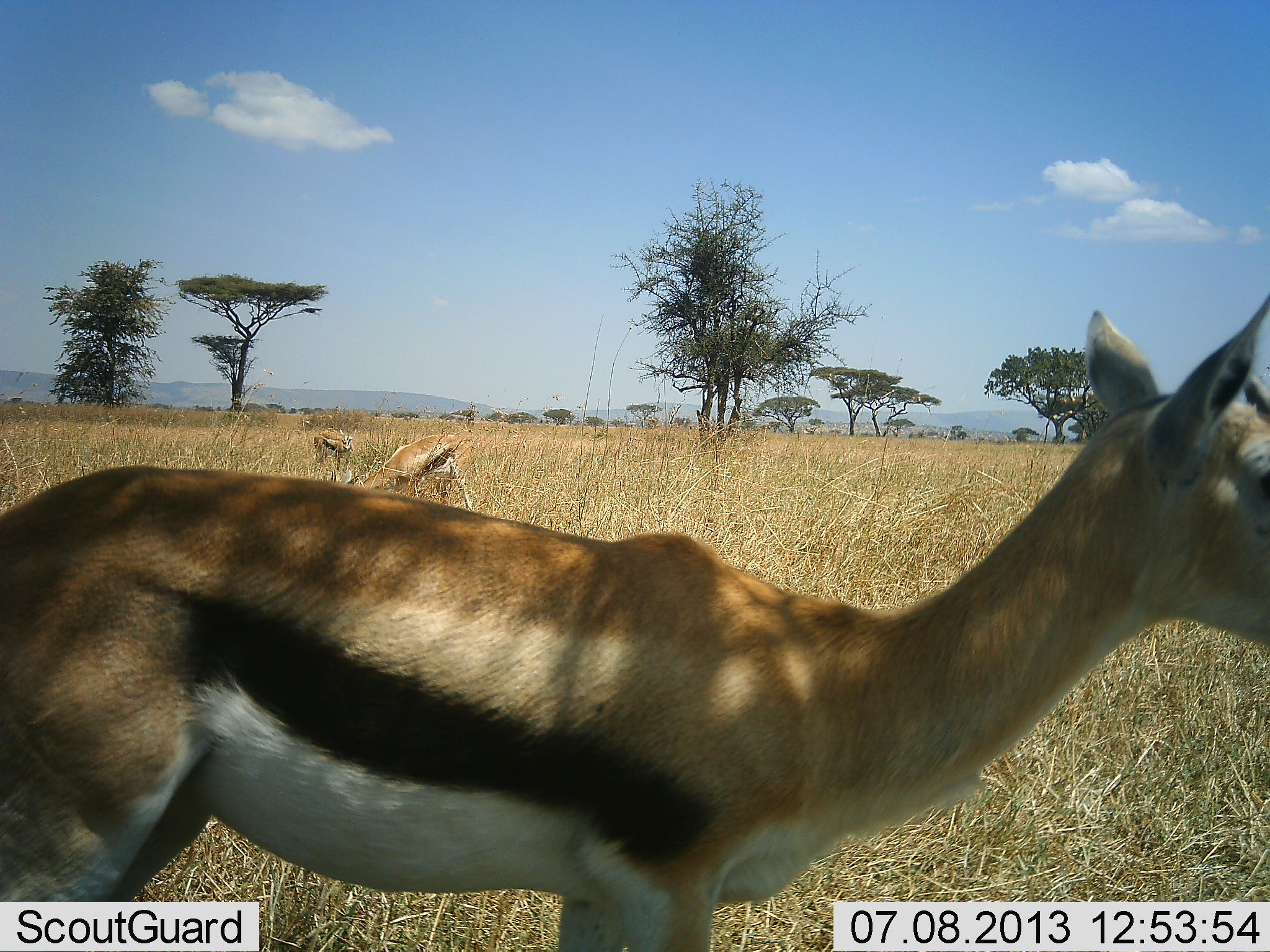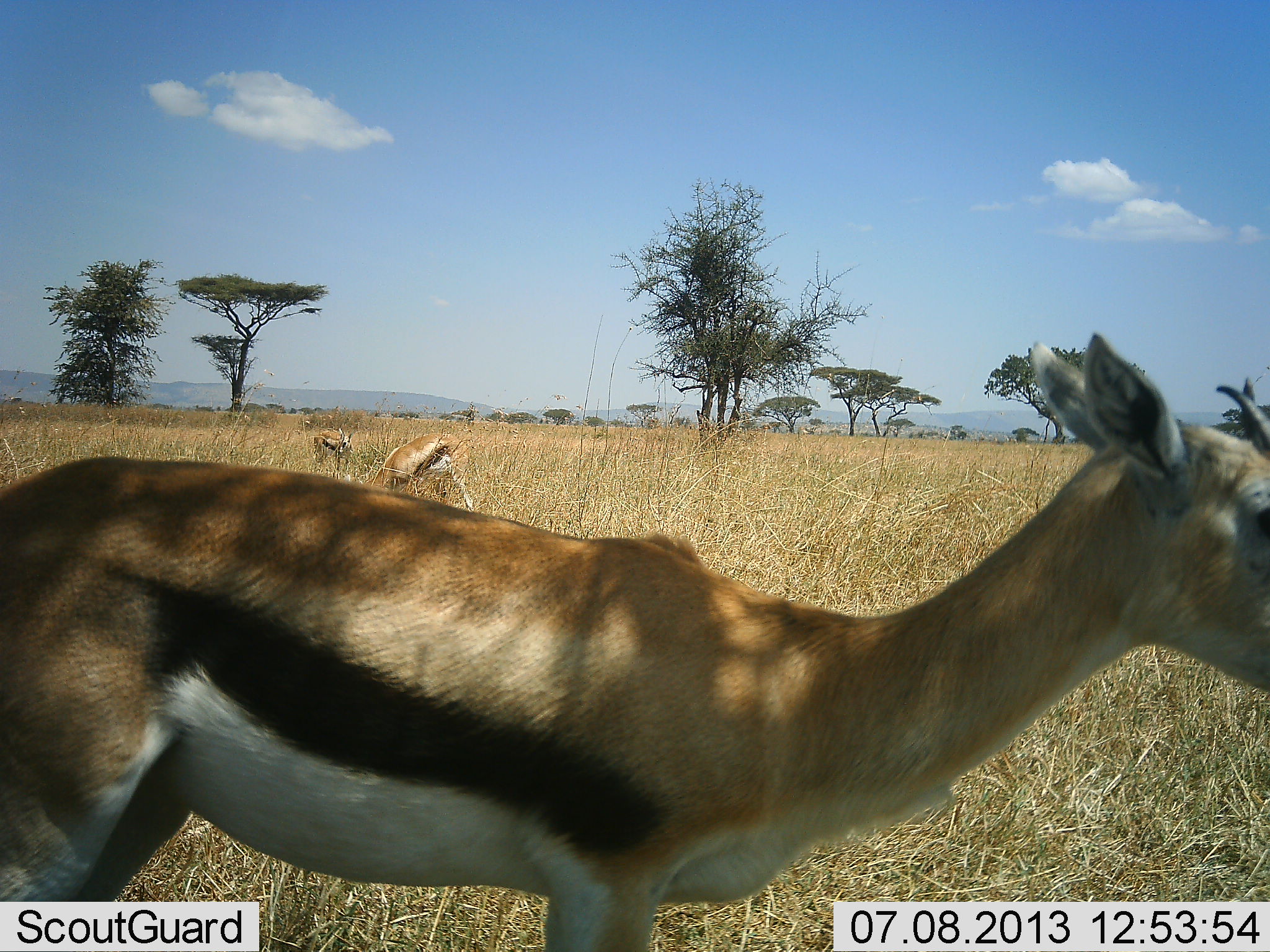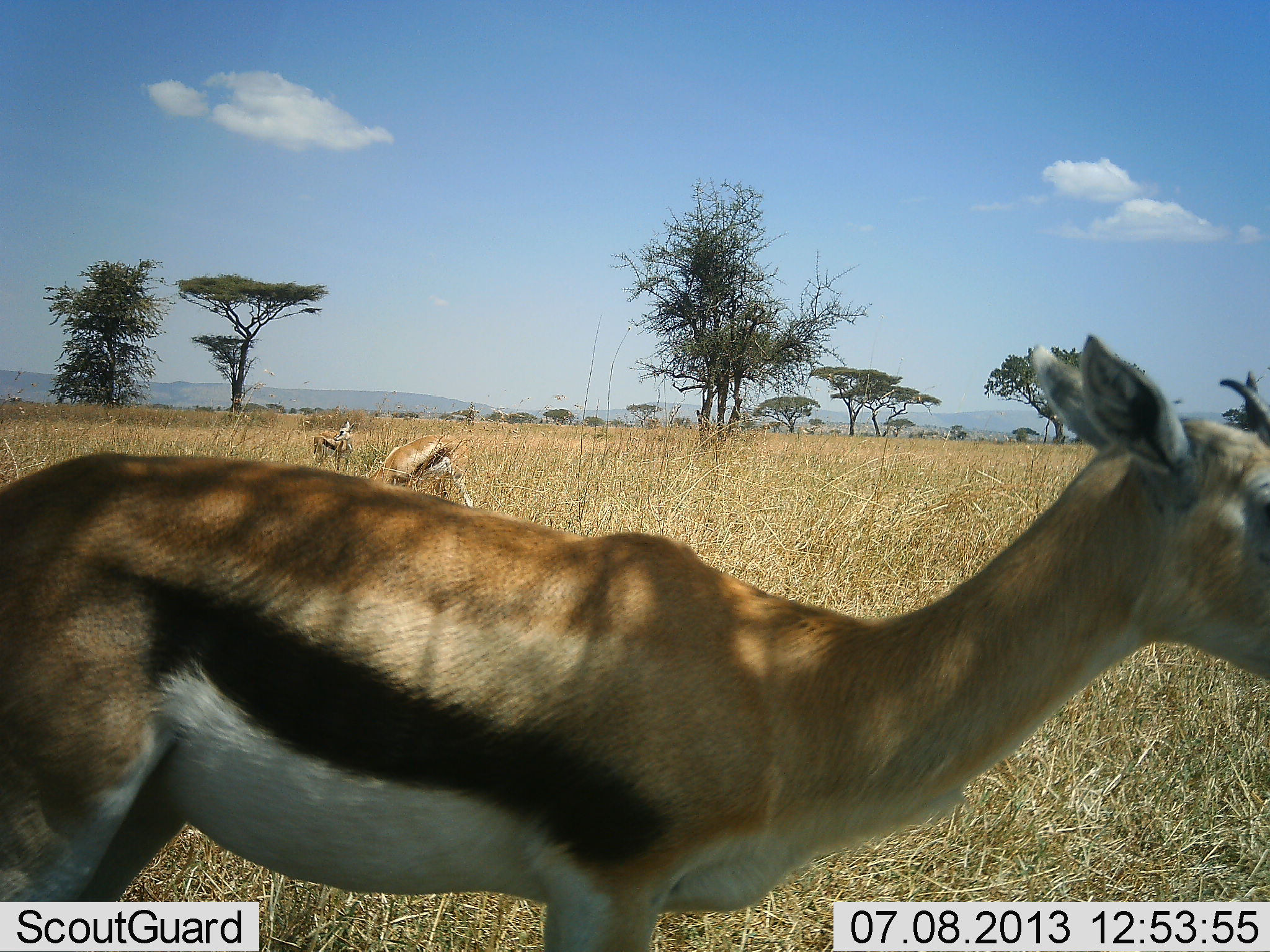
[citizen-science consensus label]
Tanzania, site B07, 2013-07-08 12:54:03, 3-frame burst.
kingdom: Animalia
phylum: Chordata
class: Mammalia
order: Artiodactyla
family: Bovidae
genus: Eudorcas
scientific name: Eudorcas thomsonii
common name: thomson's gazelle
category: gazellethomsons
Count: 3.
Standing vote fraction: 78%.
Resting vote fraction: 0%.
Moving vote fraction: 11%.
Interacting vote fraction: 6%.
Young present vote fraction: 0%.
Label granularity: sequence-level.